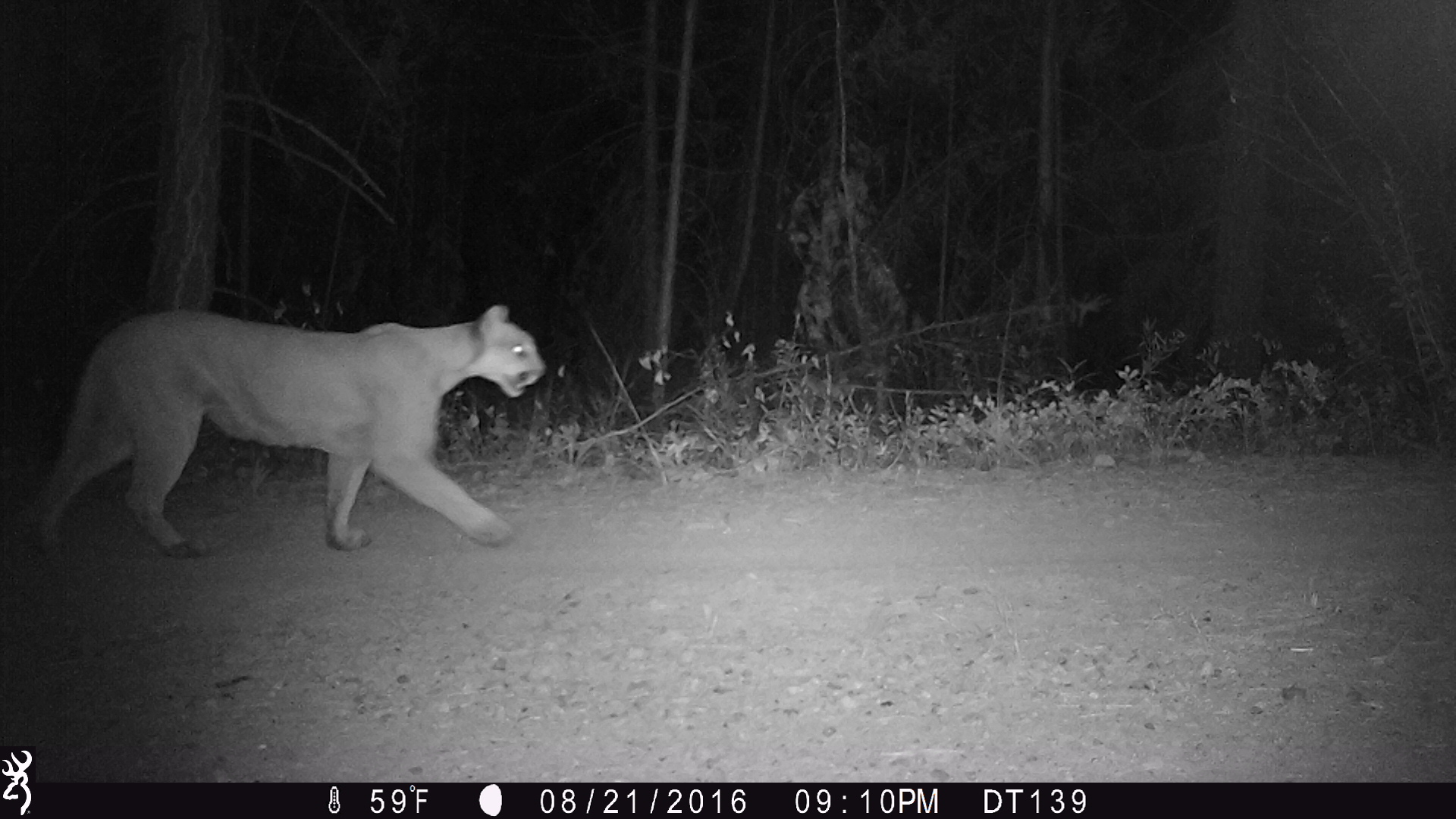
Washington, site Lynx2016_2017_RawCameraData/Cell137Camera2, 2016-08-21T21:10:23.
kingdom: Animalia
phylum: Chordata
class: Mammalia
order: Carnivora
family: Felidae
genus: Puma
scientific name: Puma concolor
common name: mountain lion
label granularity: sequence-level